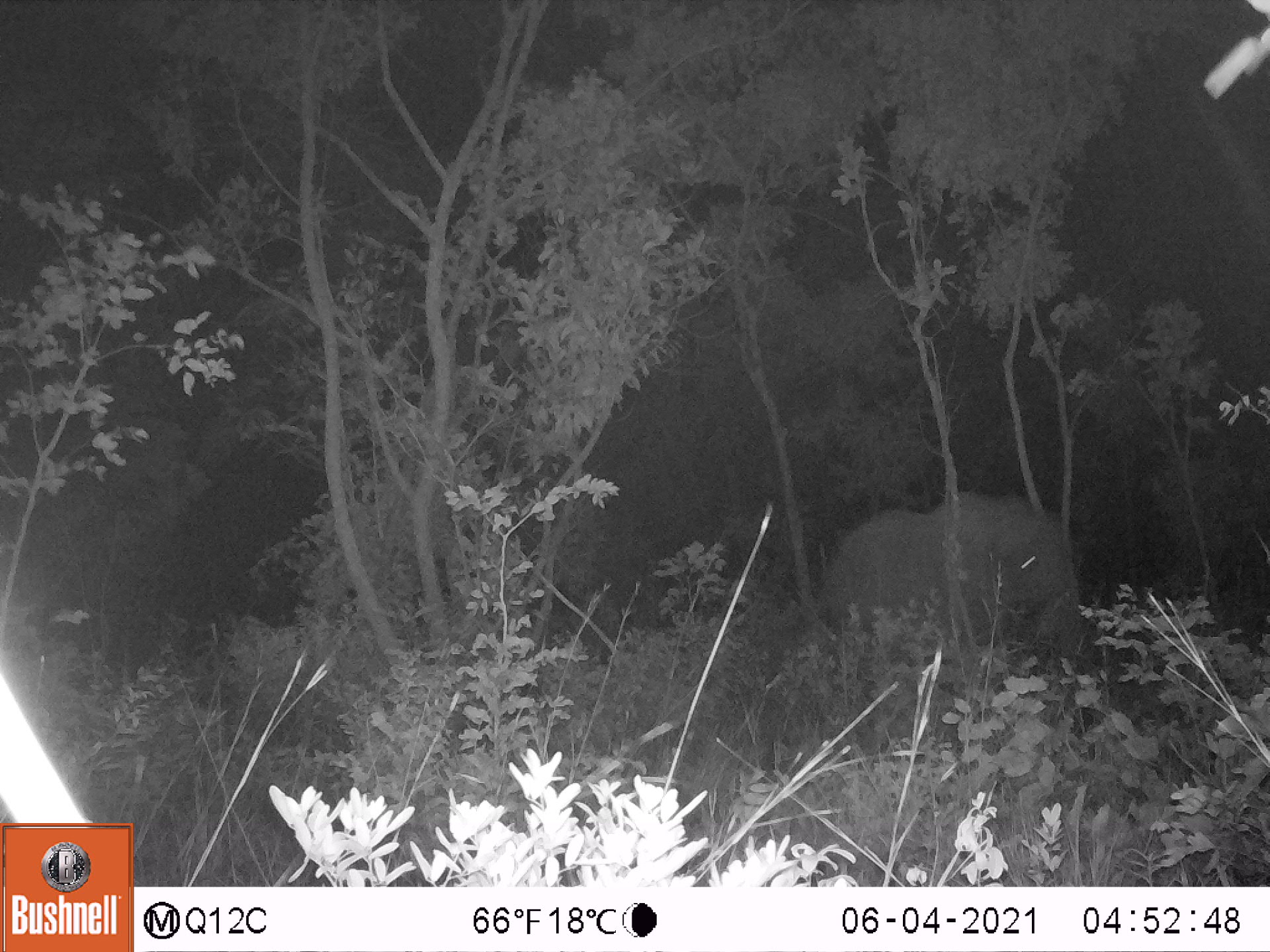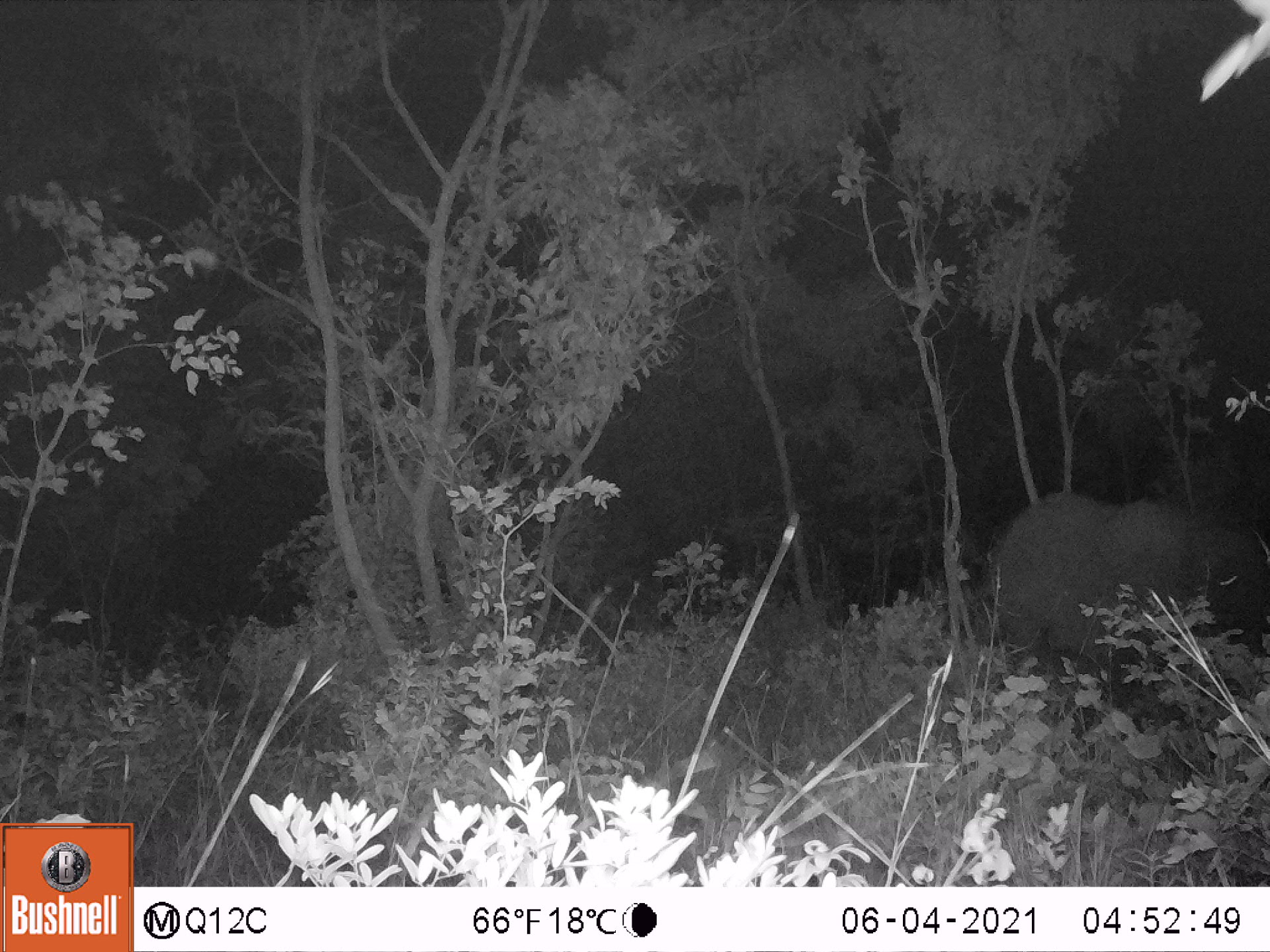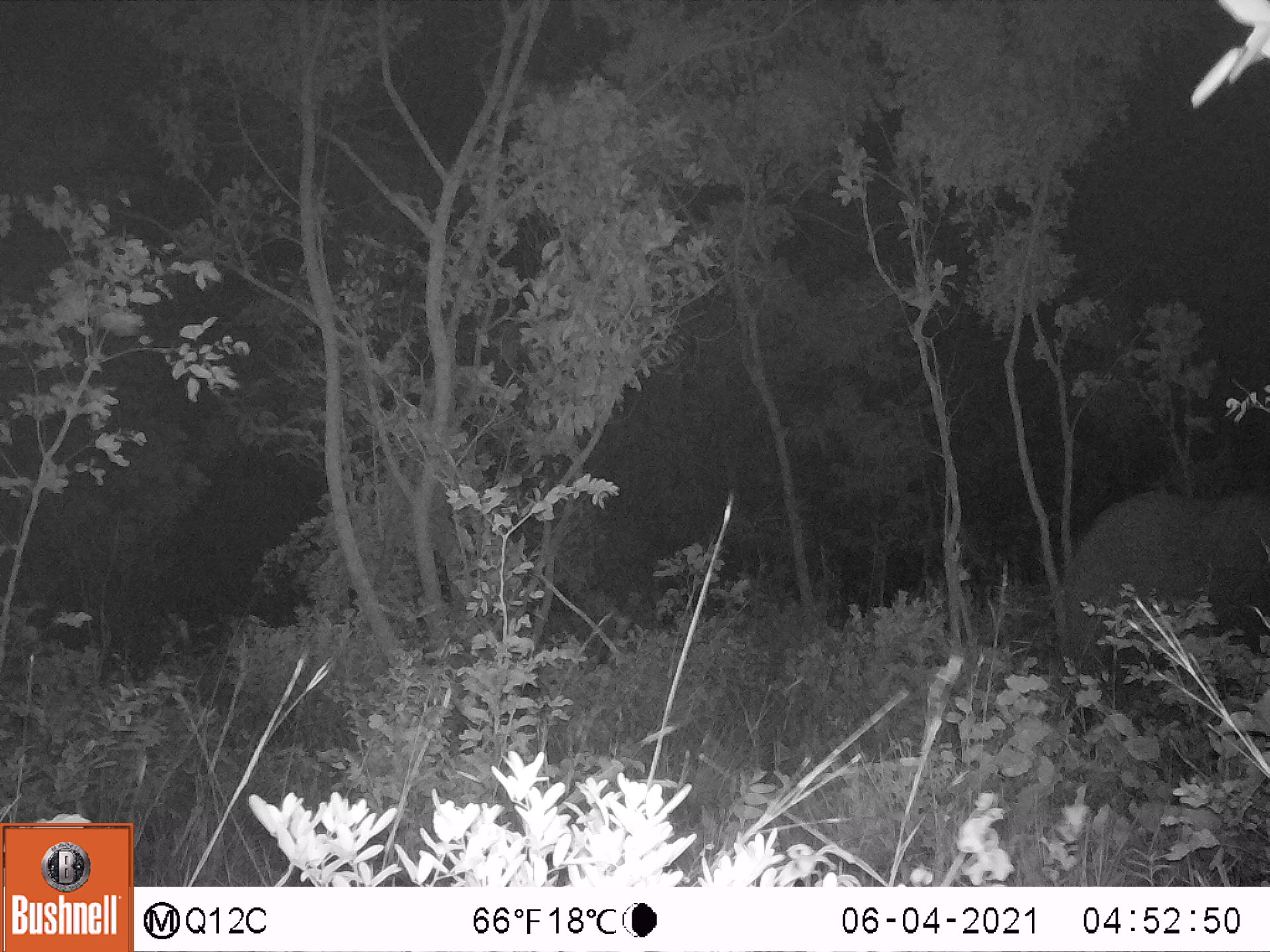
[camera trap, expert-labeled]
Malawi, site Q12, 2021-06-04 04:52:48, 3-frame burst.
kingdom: Animalia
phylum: Chordata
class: Mammalia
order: Proboscidea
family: Elephantidae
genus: Loxodonta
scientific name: Loxodonta africana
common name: african savanna elephant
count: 1